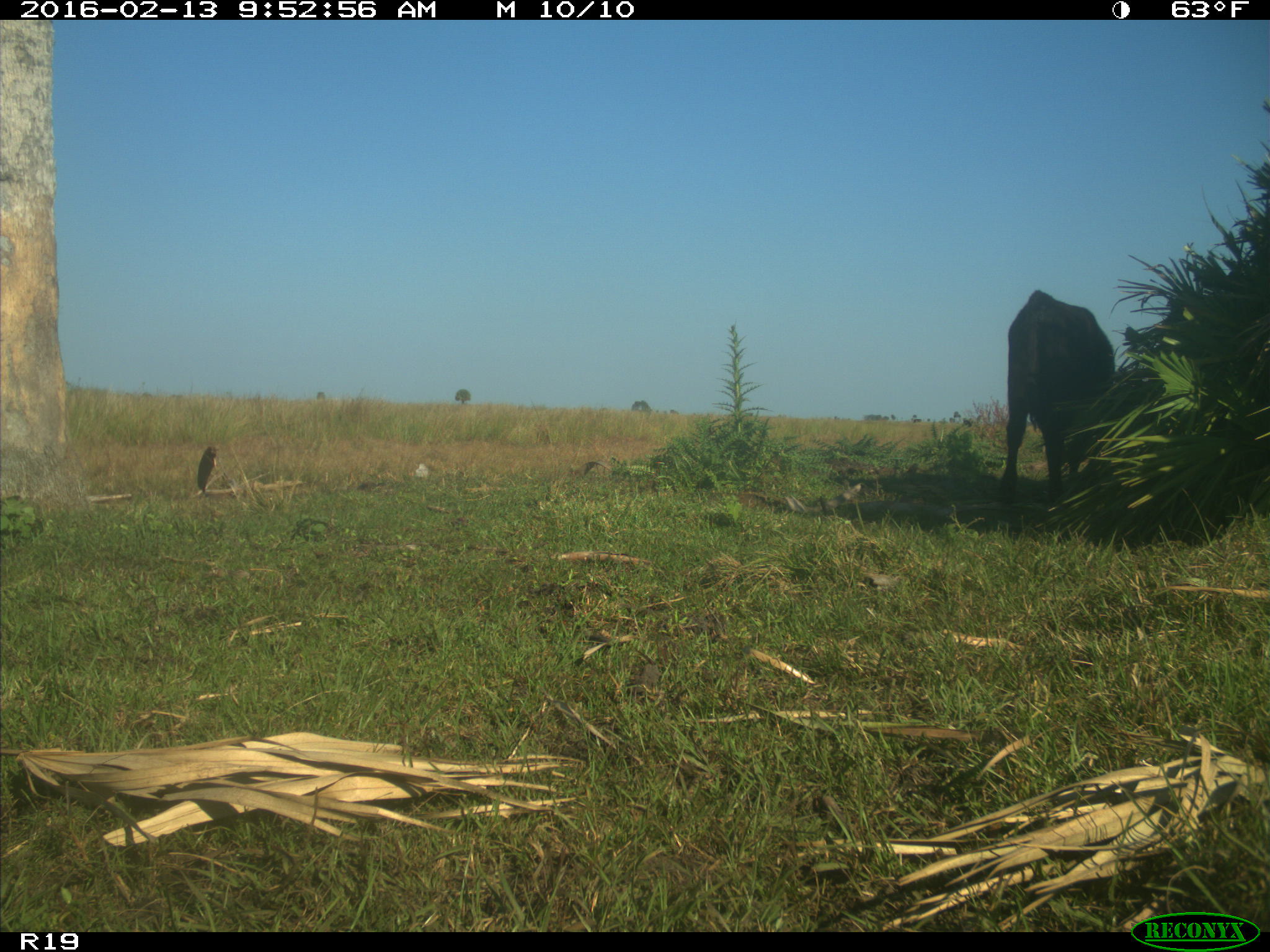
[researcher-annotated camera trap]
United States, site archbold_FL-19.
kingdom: Animalia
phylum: Chordata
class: Mammalia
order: Artiodactyla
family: Bovidae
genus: Bos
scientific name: Bos taurus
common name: domestic cow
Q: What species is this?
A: Bos taurus (domestic cow).